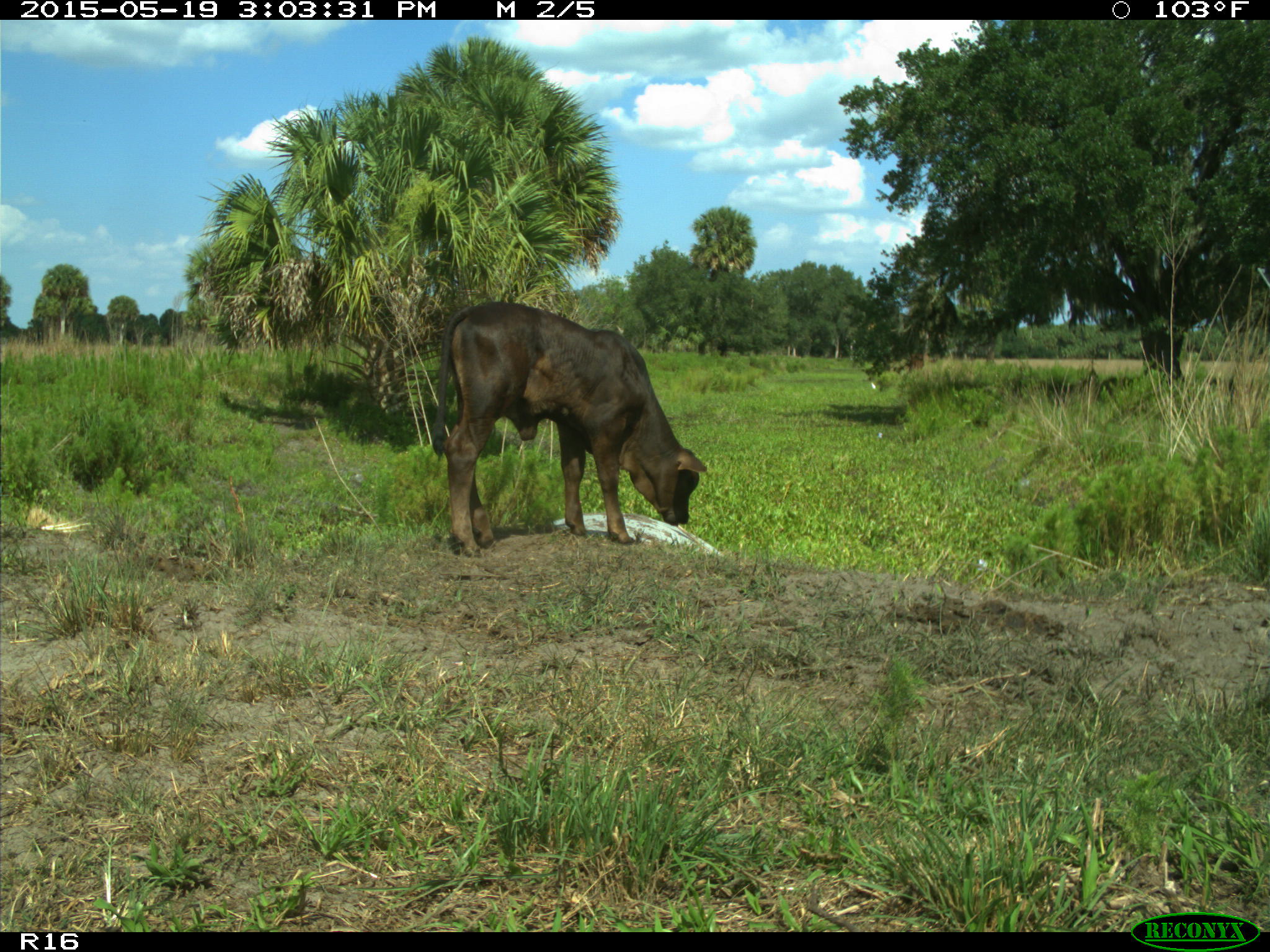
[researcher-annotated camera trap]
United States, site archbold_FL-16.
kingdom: Animalia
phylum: Chordata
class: Mammalia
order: Artiodactyla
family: Bovidae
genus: Bos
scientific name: Bos taurus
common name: domestic cow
Bos taurus (domestic cow).